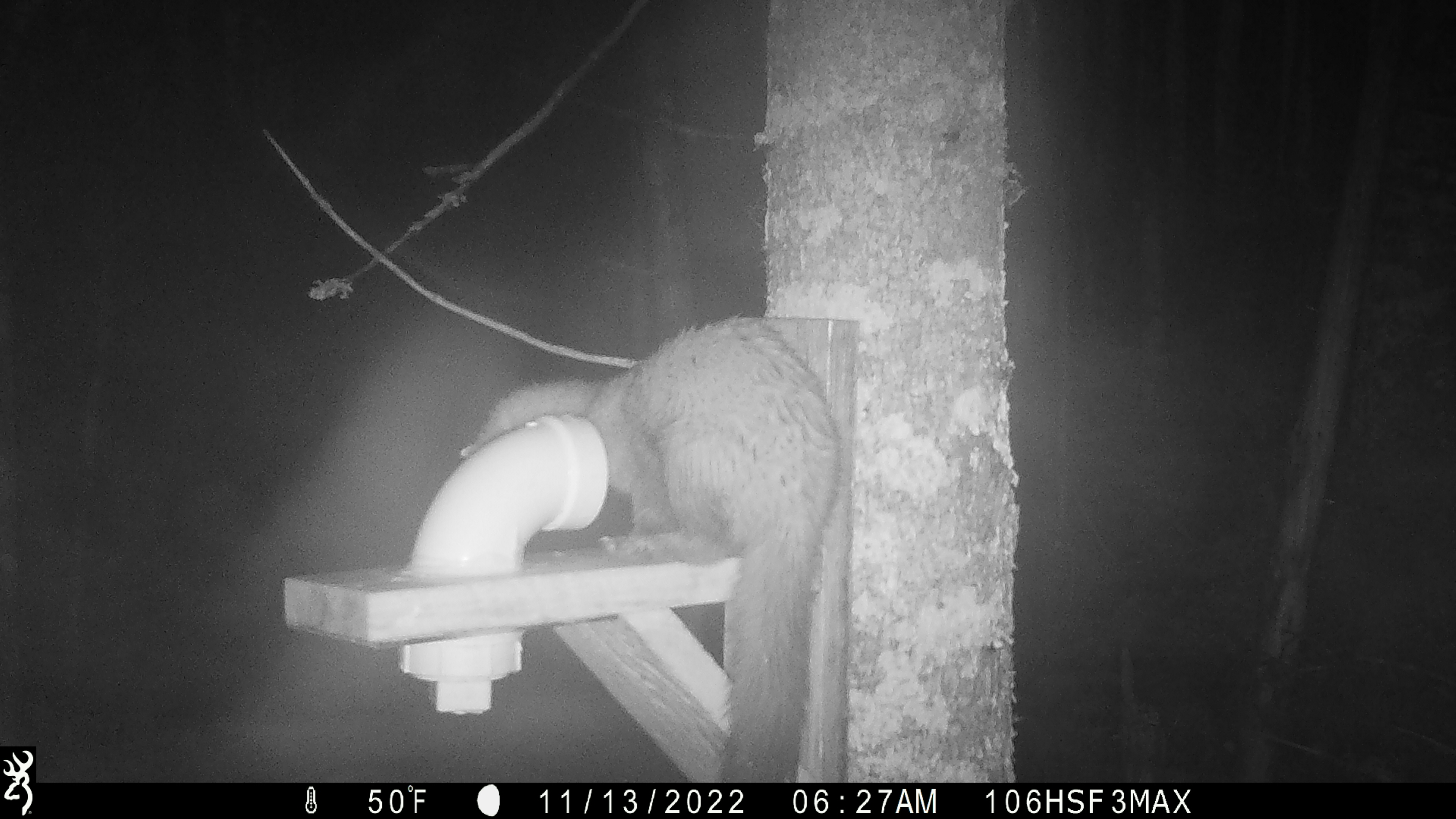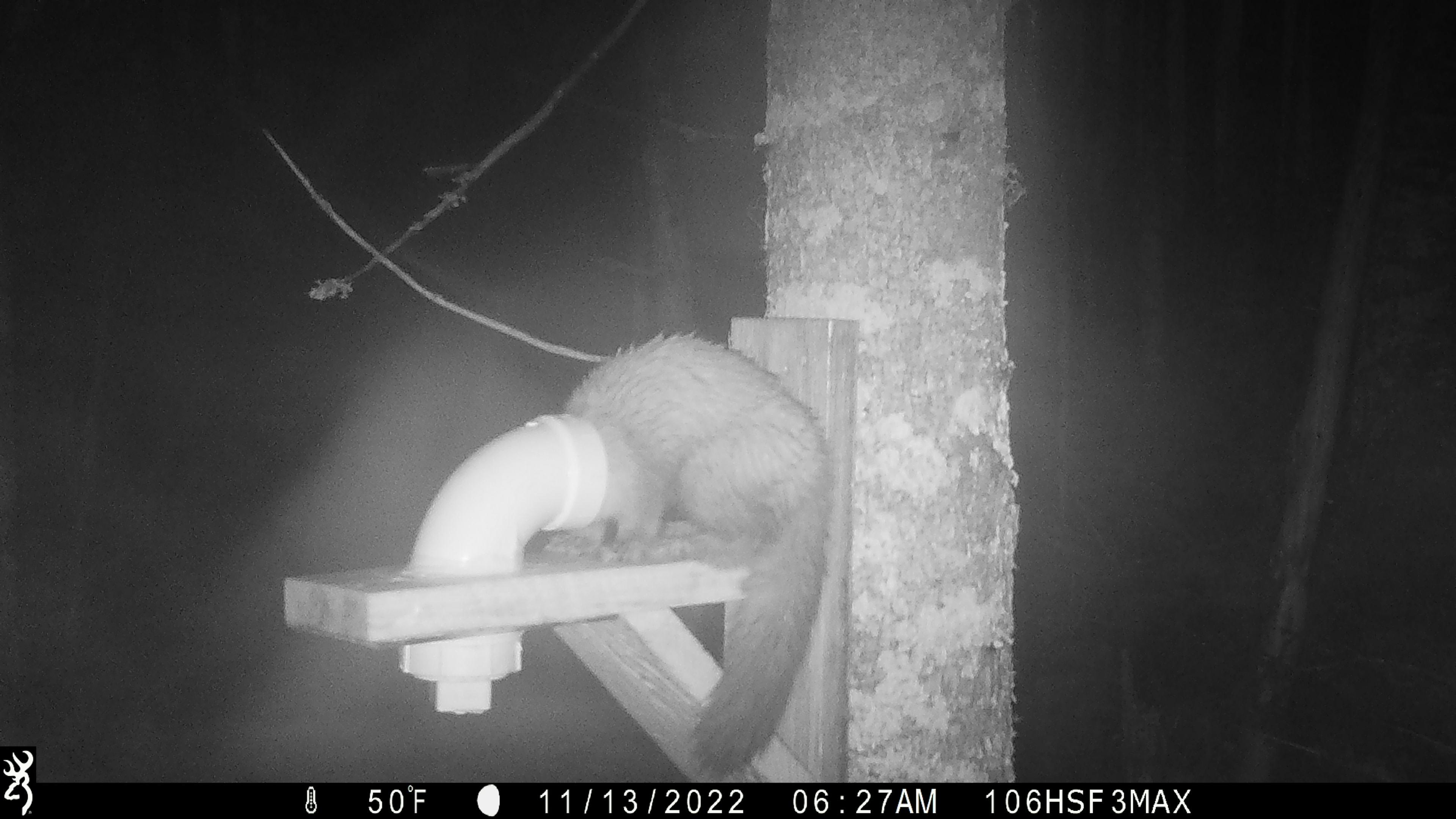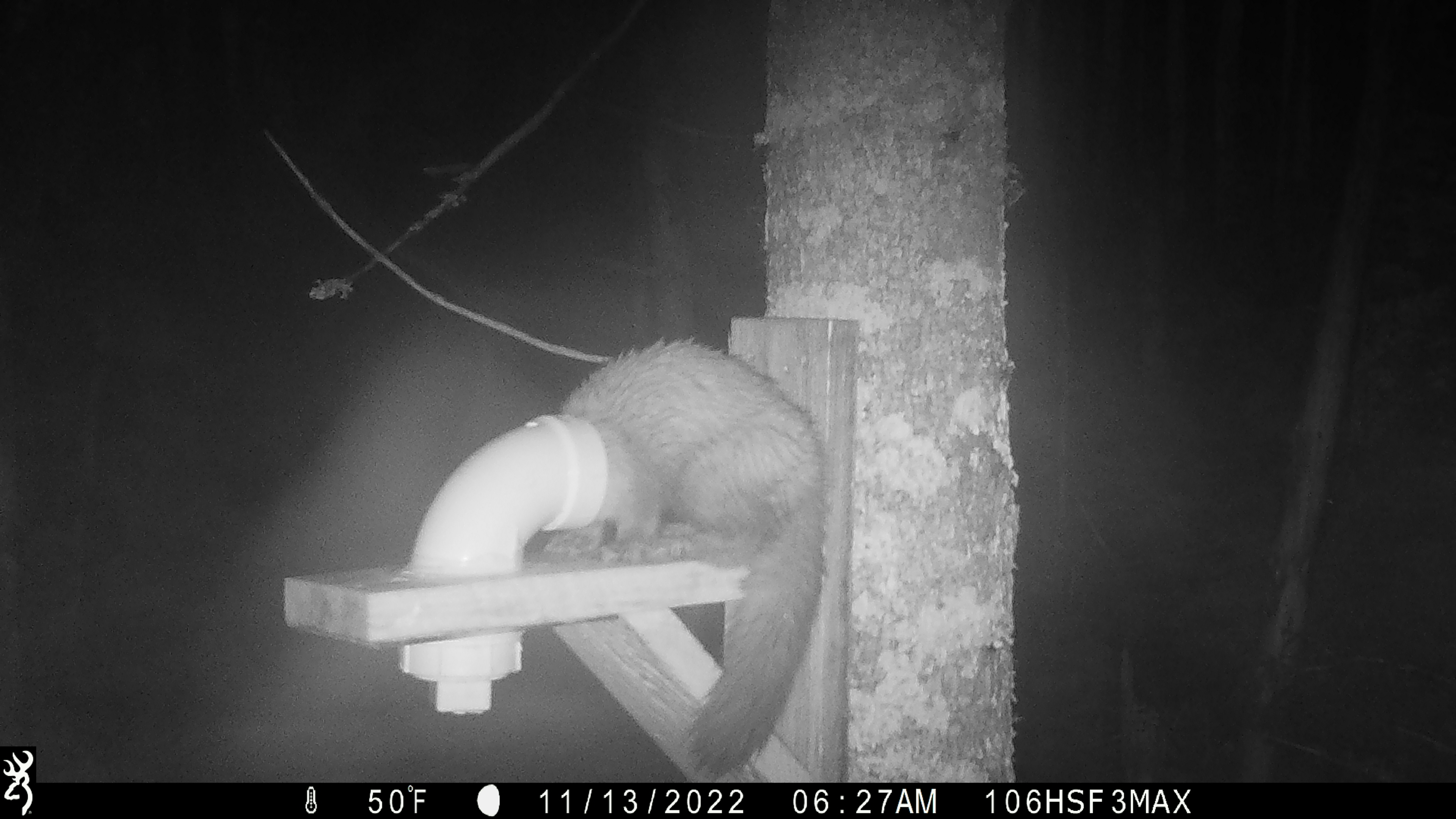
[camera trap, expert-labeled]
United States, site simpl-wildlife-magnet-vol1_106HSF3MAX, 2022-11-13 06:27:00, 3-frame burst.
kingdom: Animalia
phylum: Chordata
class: Mammalia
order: Carnivora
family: Mustelidae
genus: Martes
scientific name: Martes americana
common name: american marten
American marten (Martes americana).